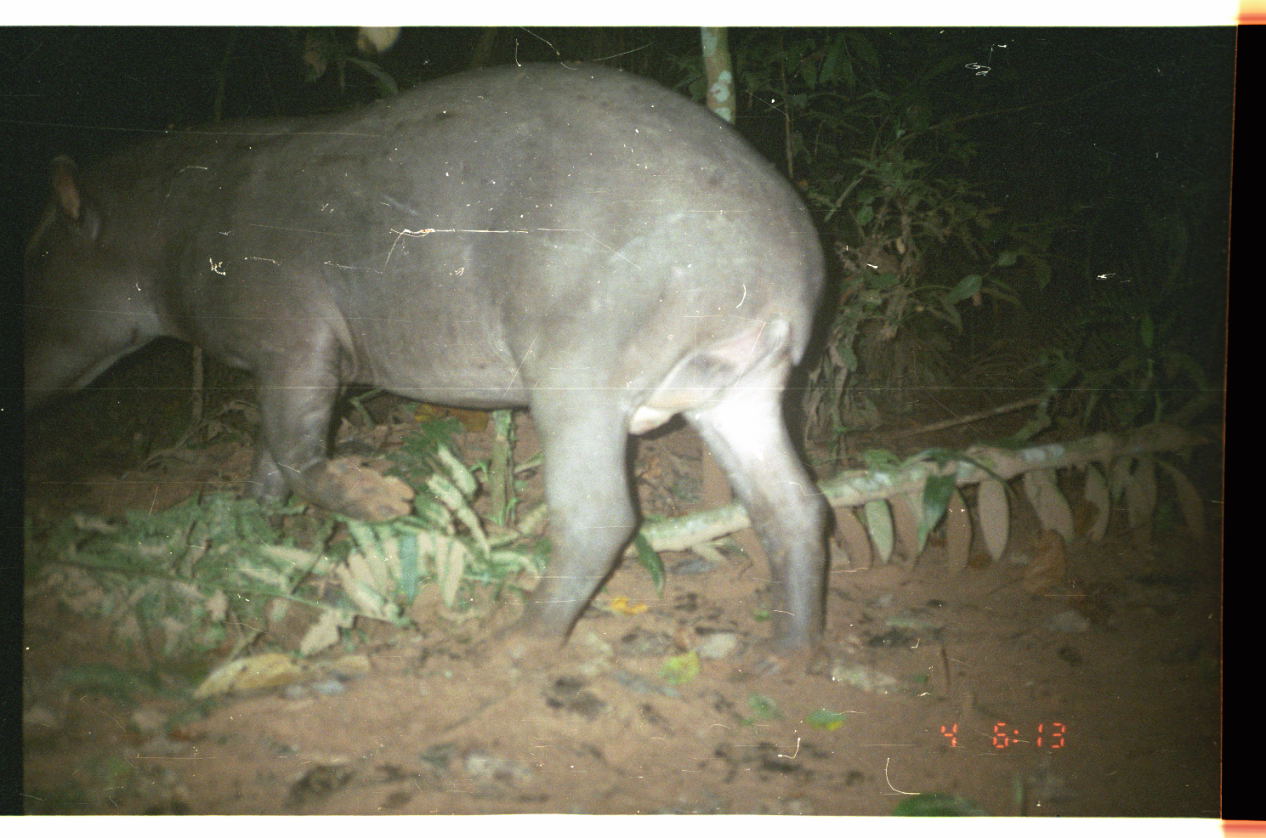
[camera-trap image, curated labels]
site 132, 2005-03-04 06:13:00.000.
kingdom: Animalia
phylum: Chordata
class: Mammalia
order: Perissodactyla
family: Tapiridae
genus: Tapirus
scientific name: Tapirus terrestris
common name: south american tapir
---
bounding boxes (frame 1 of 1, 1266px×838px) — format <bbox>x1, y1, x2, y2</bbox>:
tapirus terrestris: <bbox>20, 58, 829, 671</bbox>